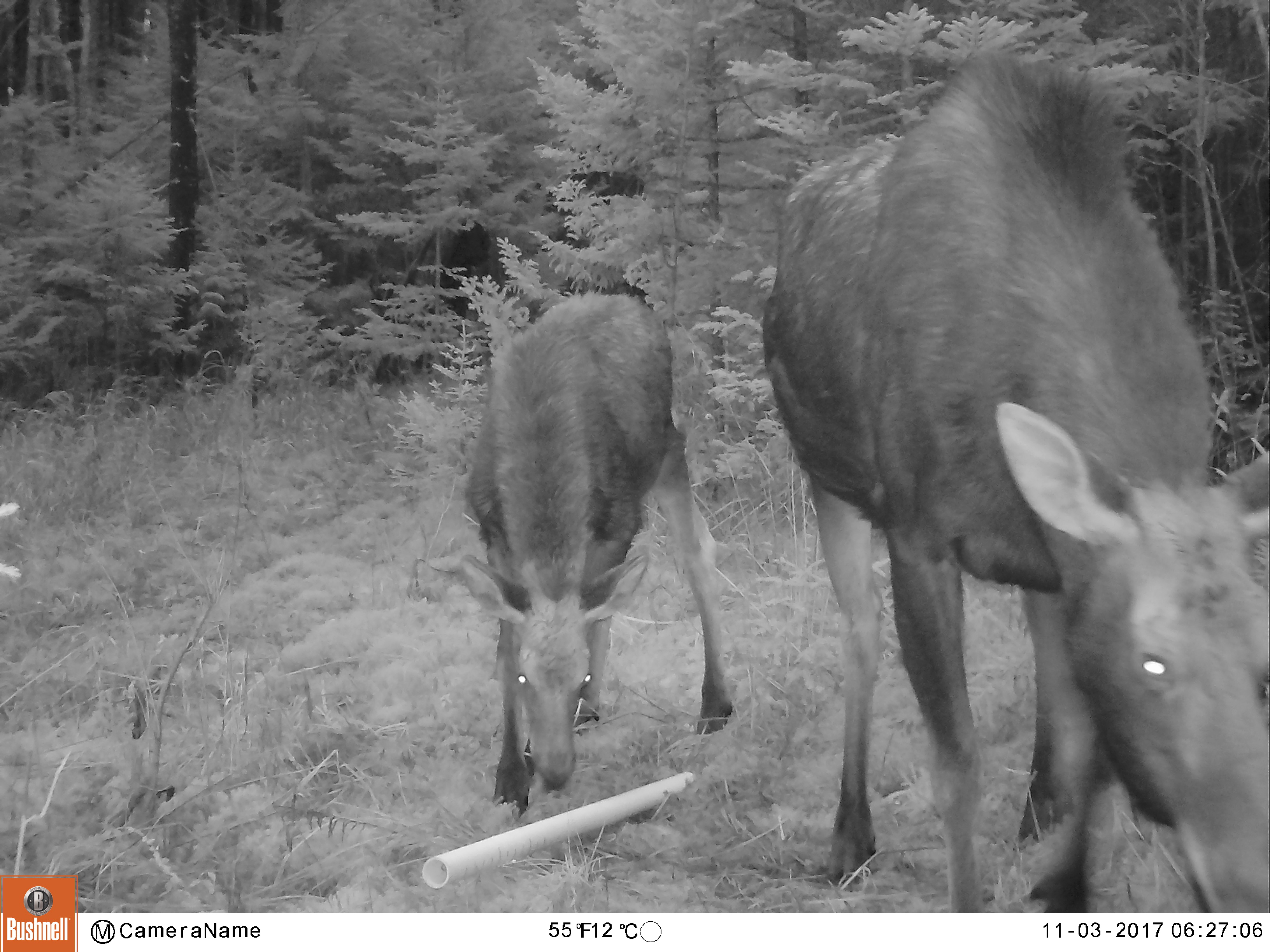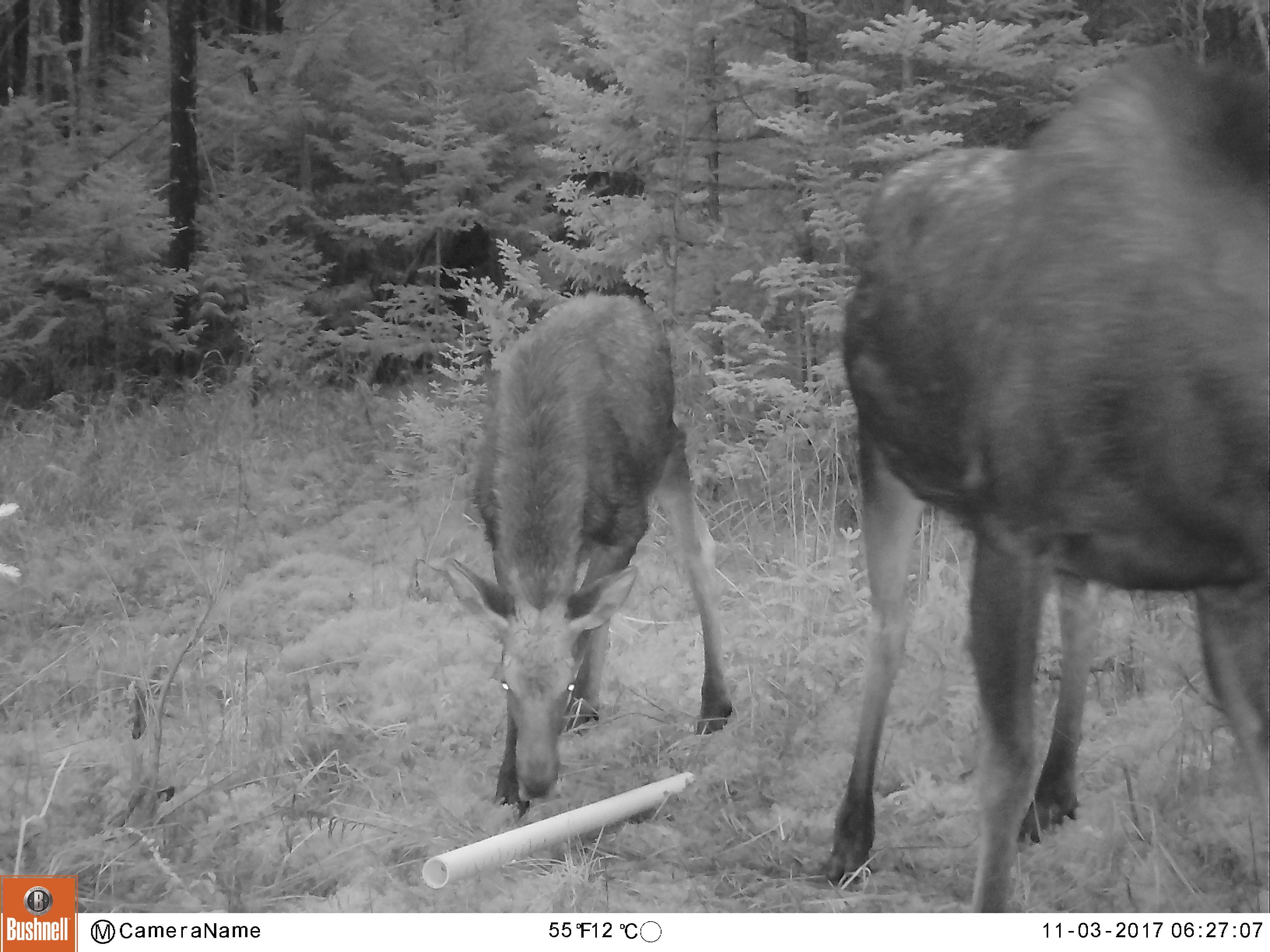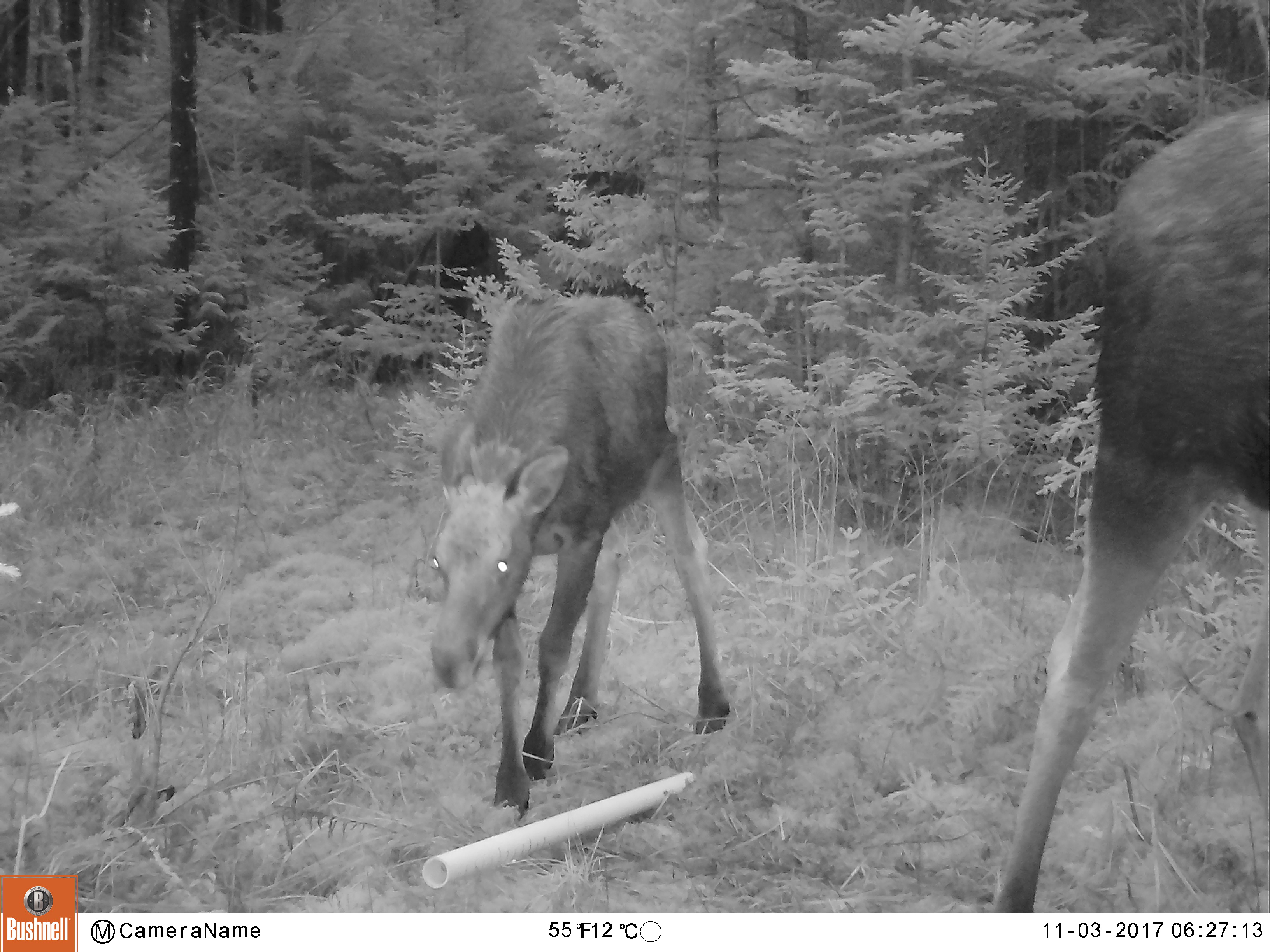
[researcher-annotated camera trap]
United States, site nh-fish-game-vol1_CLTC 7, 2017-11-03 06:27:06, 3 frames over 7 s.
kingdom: Animalia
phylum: Chordata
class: Mammalia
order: Artiodactyla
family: Cervidae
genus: Alces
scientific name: Alces alces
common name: moose